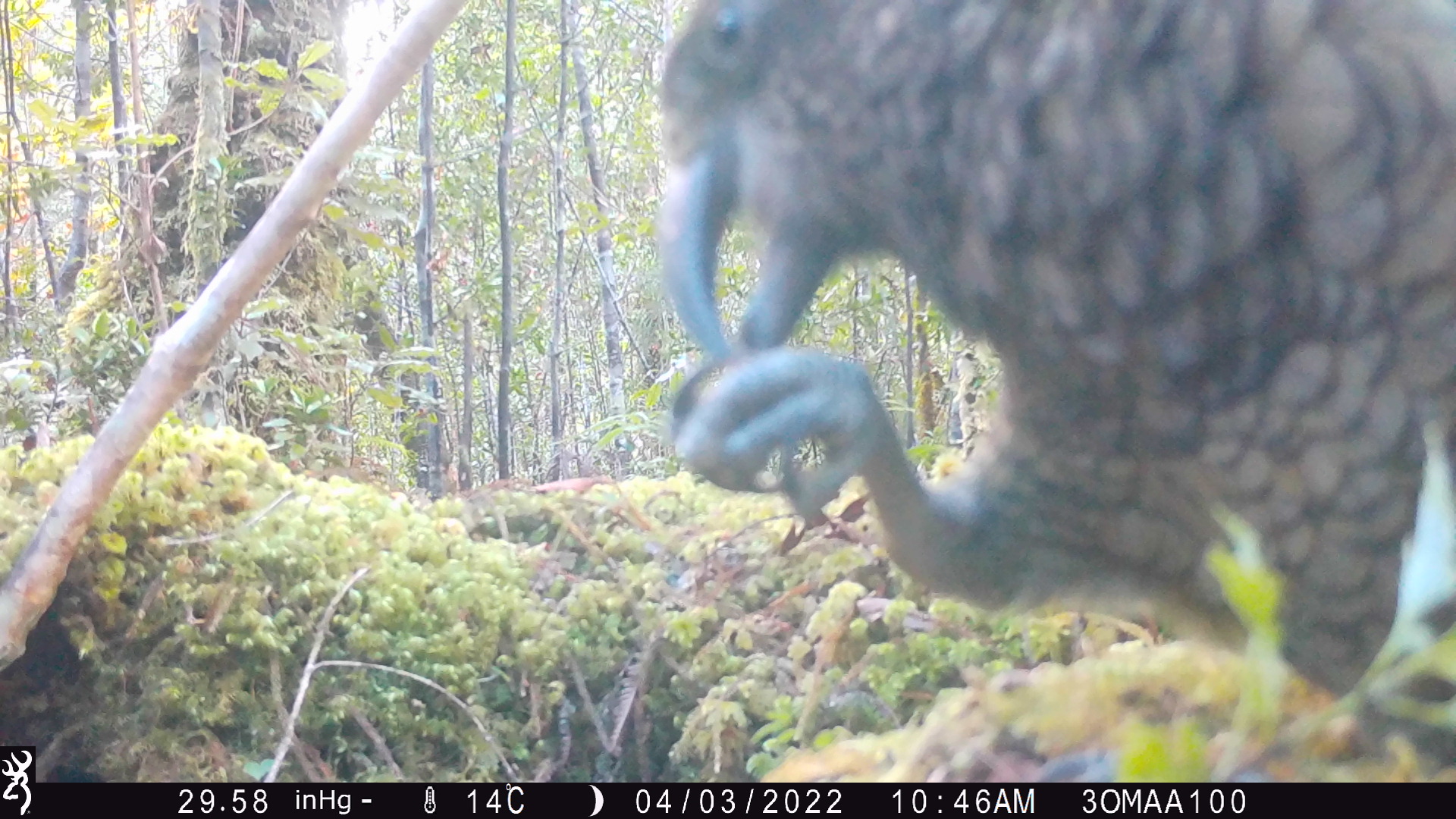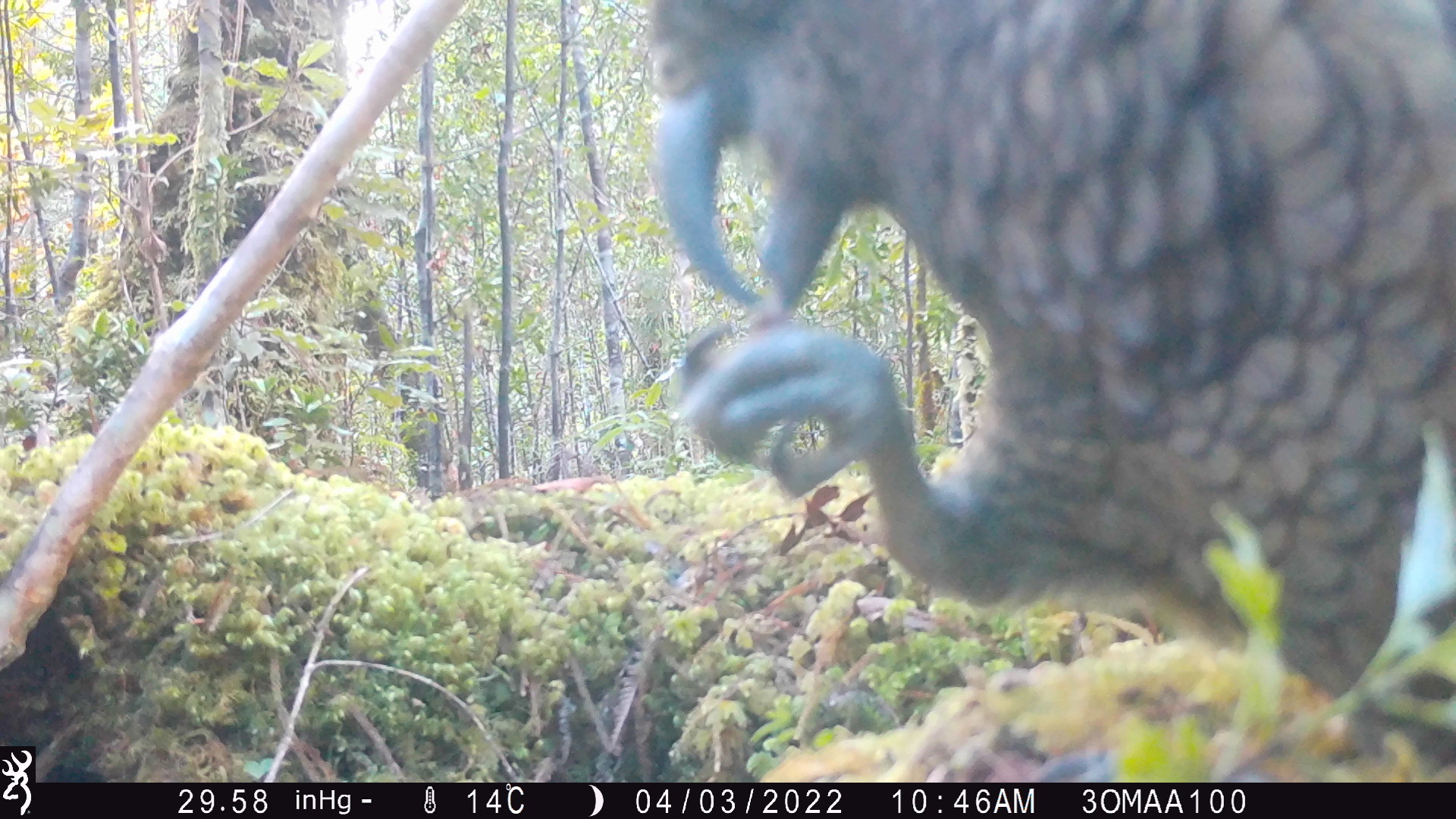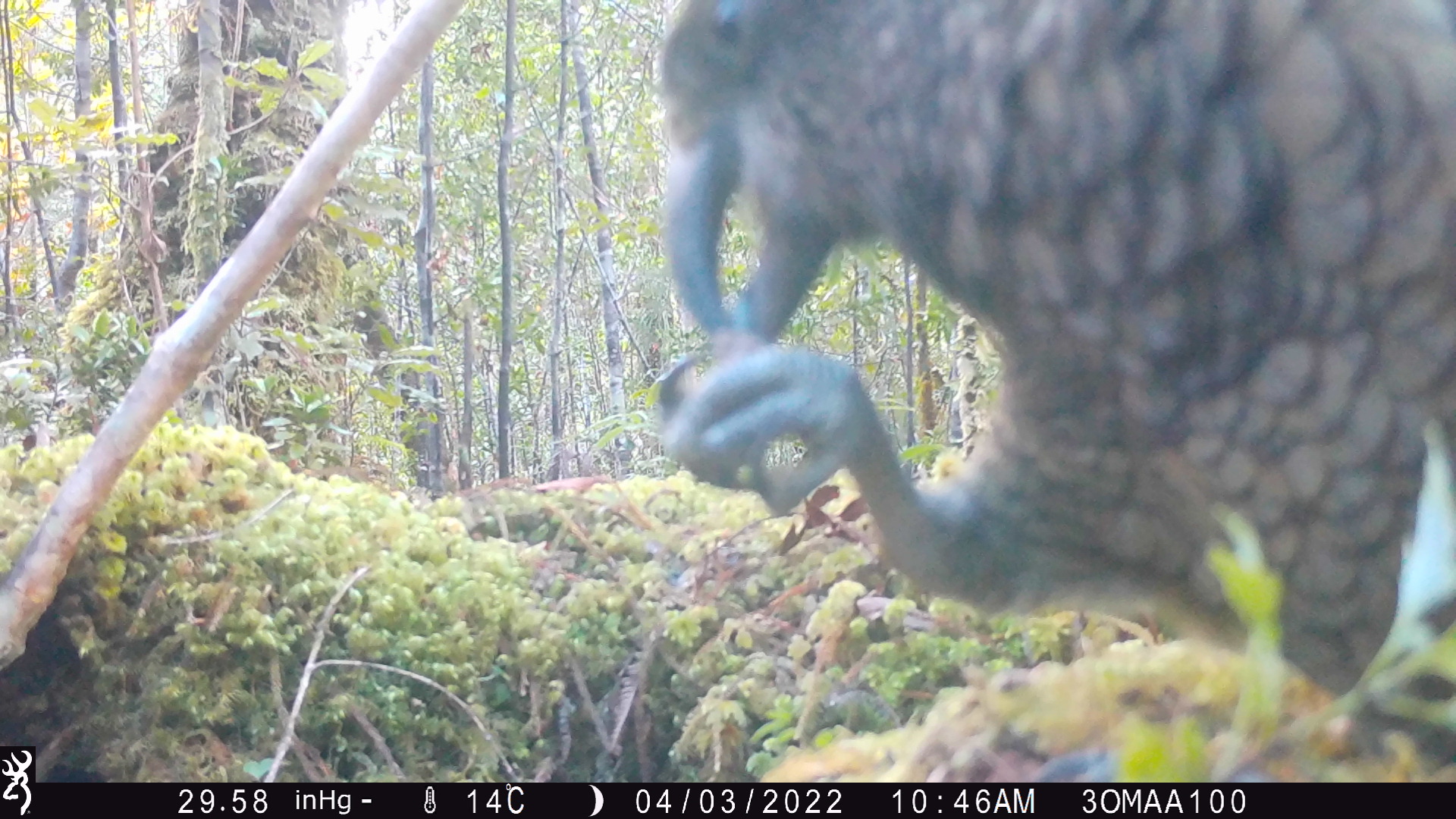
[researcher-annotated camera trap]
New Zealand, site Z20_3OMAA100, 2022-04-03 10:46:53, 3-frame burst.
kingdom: Animalia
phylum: Chordata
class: Aves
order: Psittaciformes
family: Strigopidae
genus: Nestor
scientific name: Nestor notabilis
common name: kea